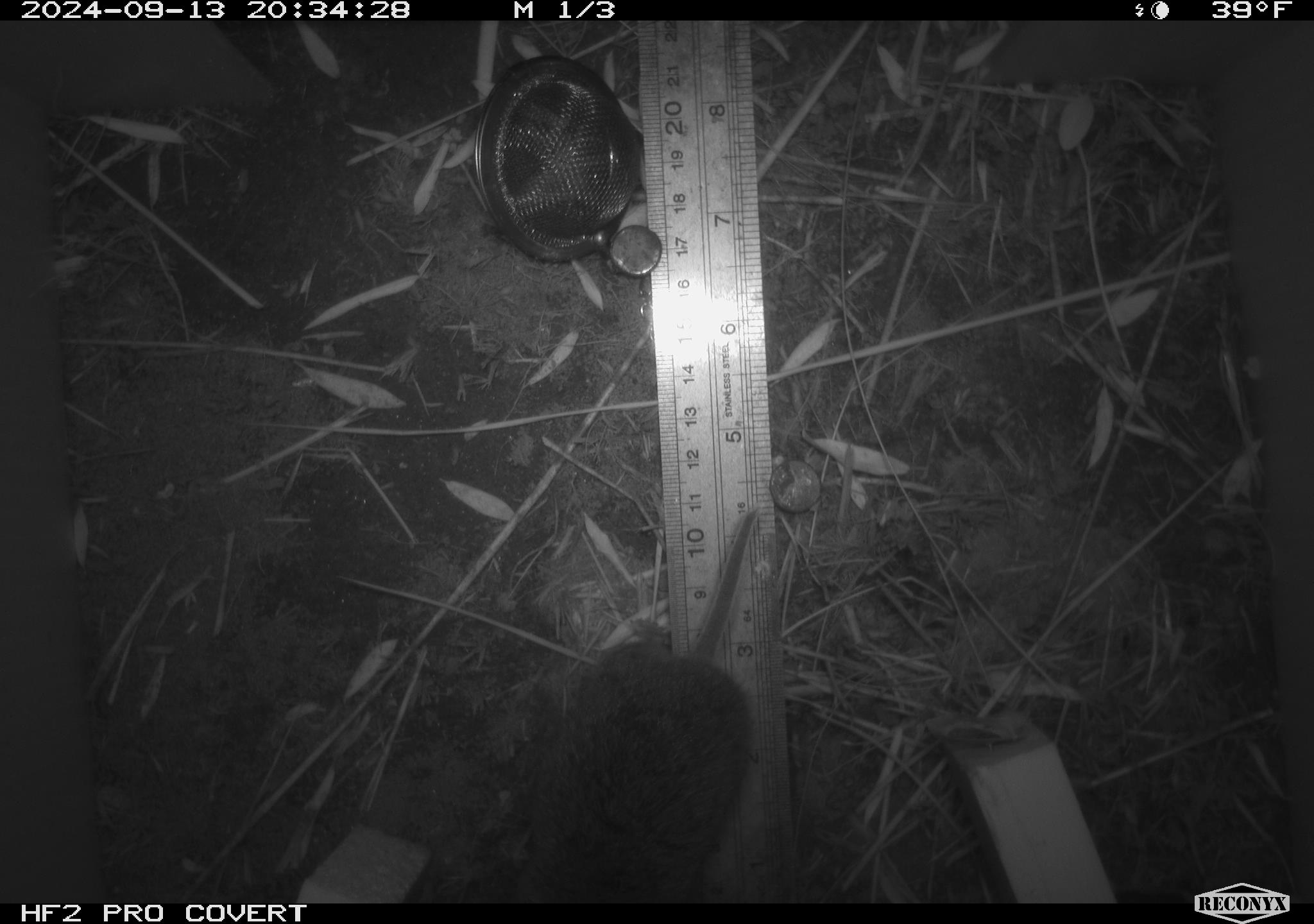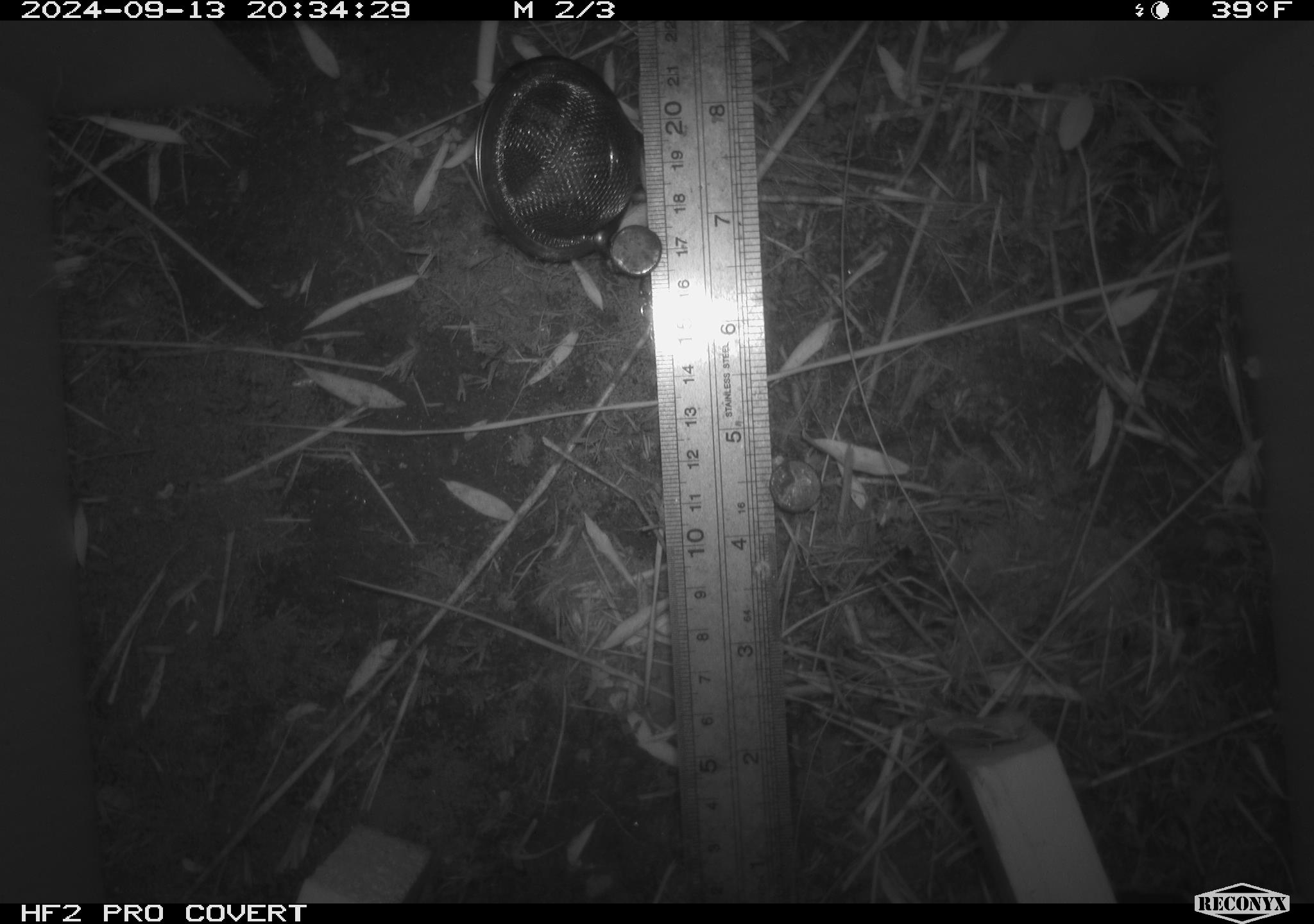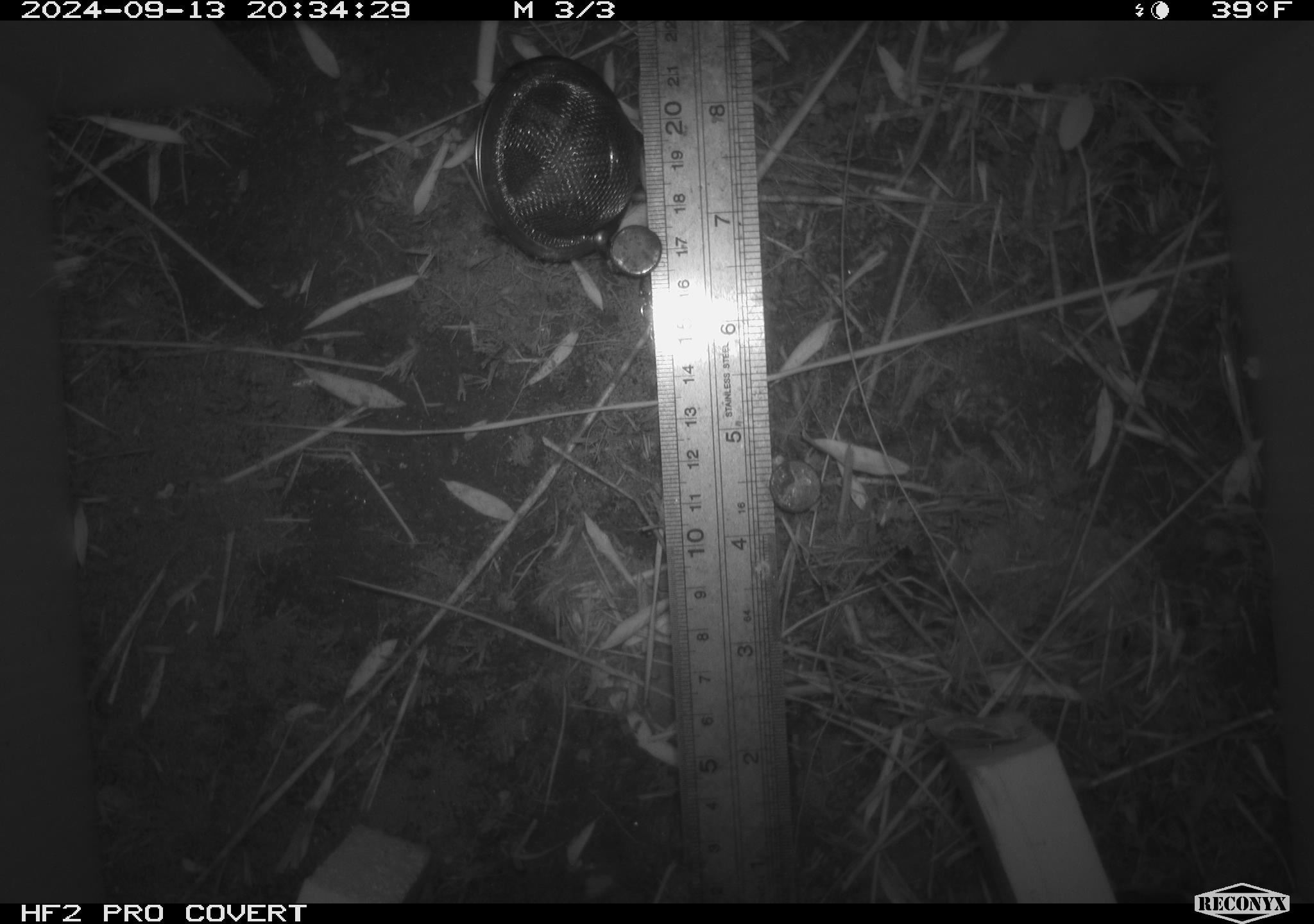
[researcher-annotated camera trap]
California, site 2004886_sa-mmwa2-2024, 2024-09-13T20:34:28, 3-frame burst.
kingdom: Animalia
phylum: Chordata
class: Mammalia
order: Rodentia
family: Cricetidae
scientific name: Arvicolinae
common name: voles, lemmings, and muskrats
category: arvicolinae subfamily